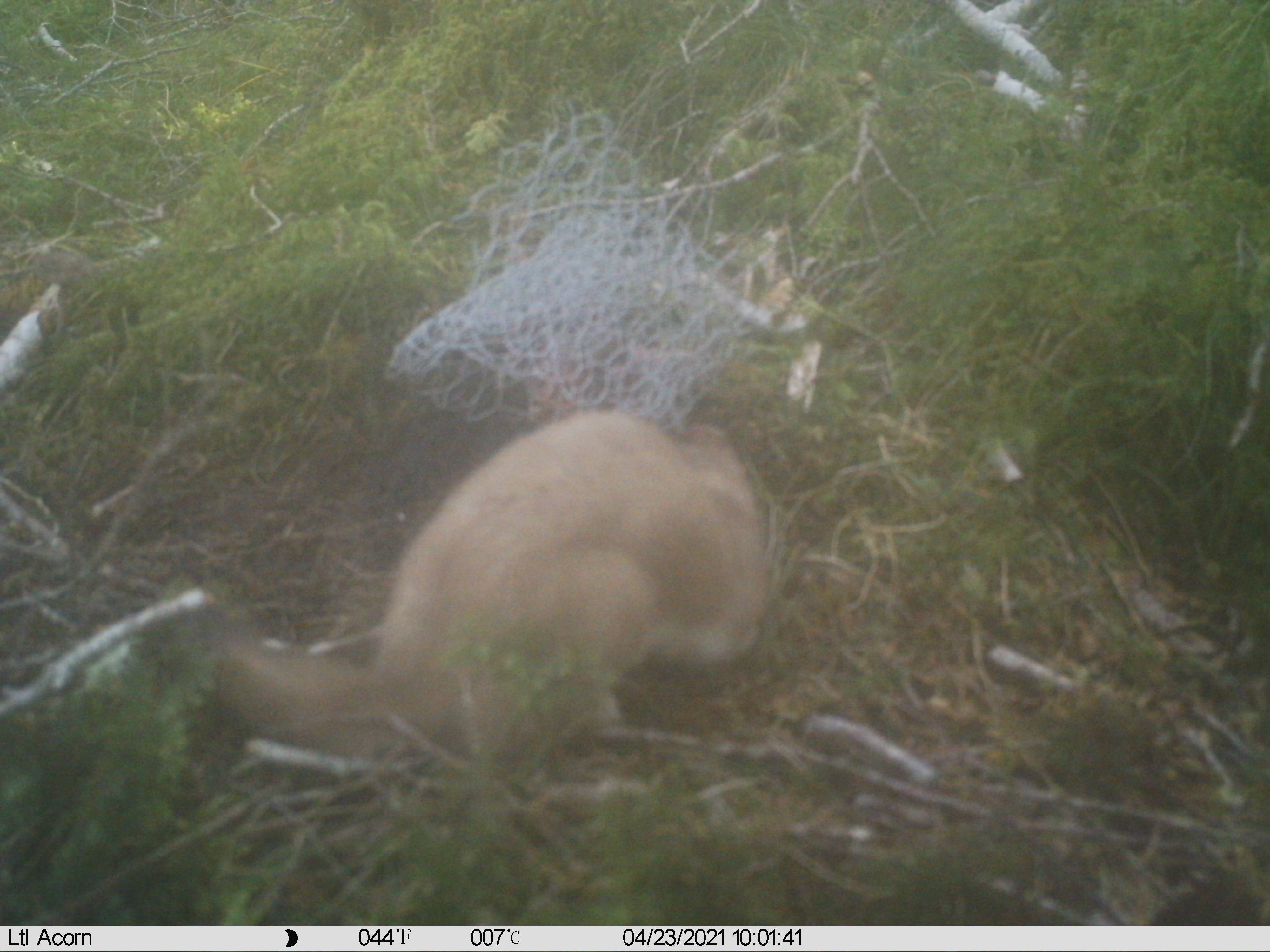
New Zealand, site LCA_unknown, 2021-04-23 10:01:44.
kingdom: Animalia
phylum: Chordata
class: Mammalia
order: Carnivora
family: Mustelidae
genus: Mustela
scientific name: Mustela erminea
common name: stoat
Stoat (Mustela erminea).